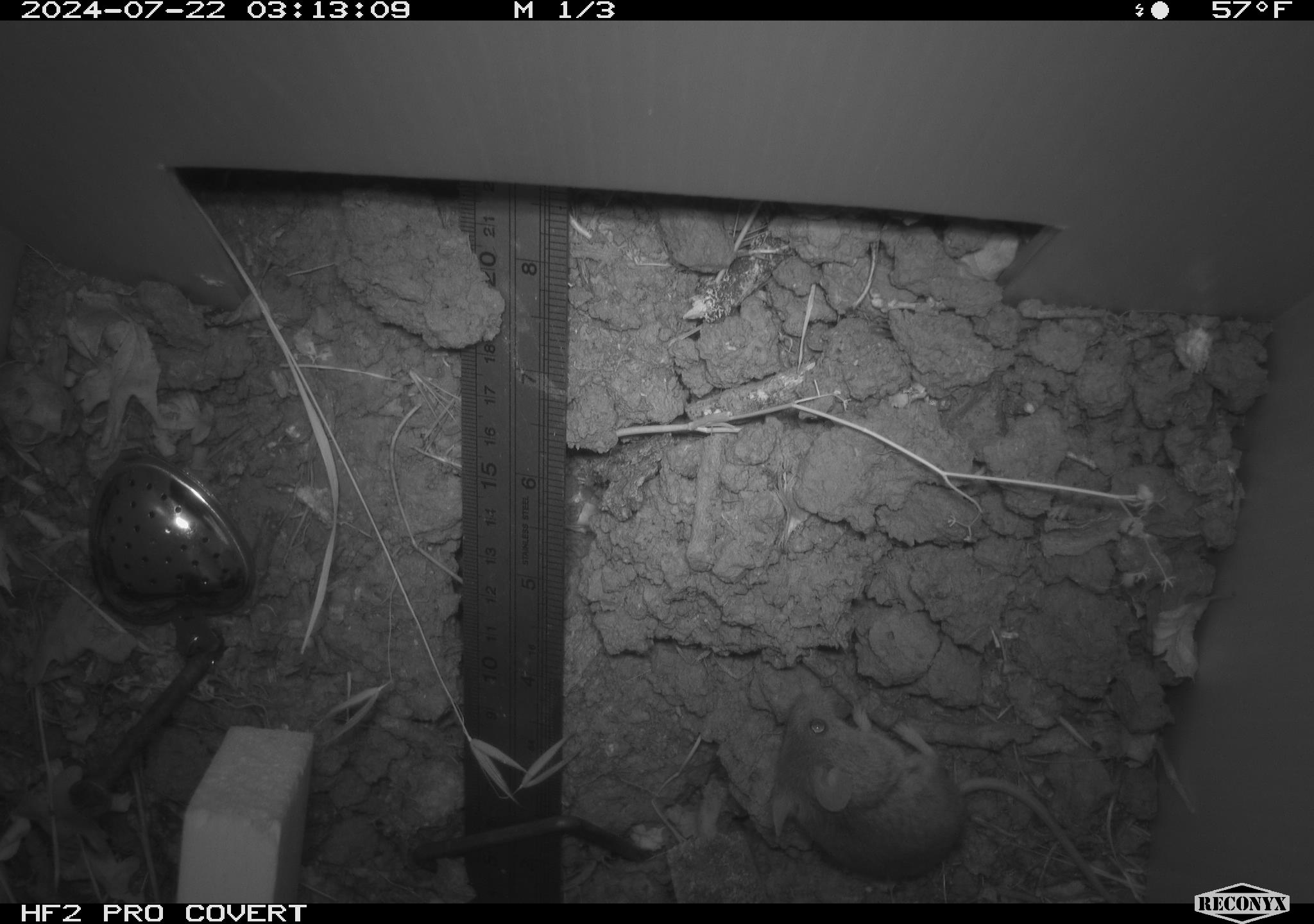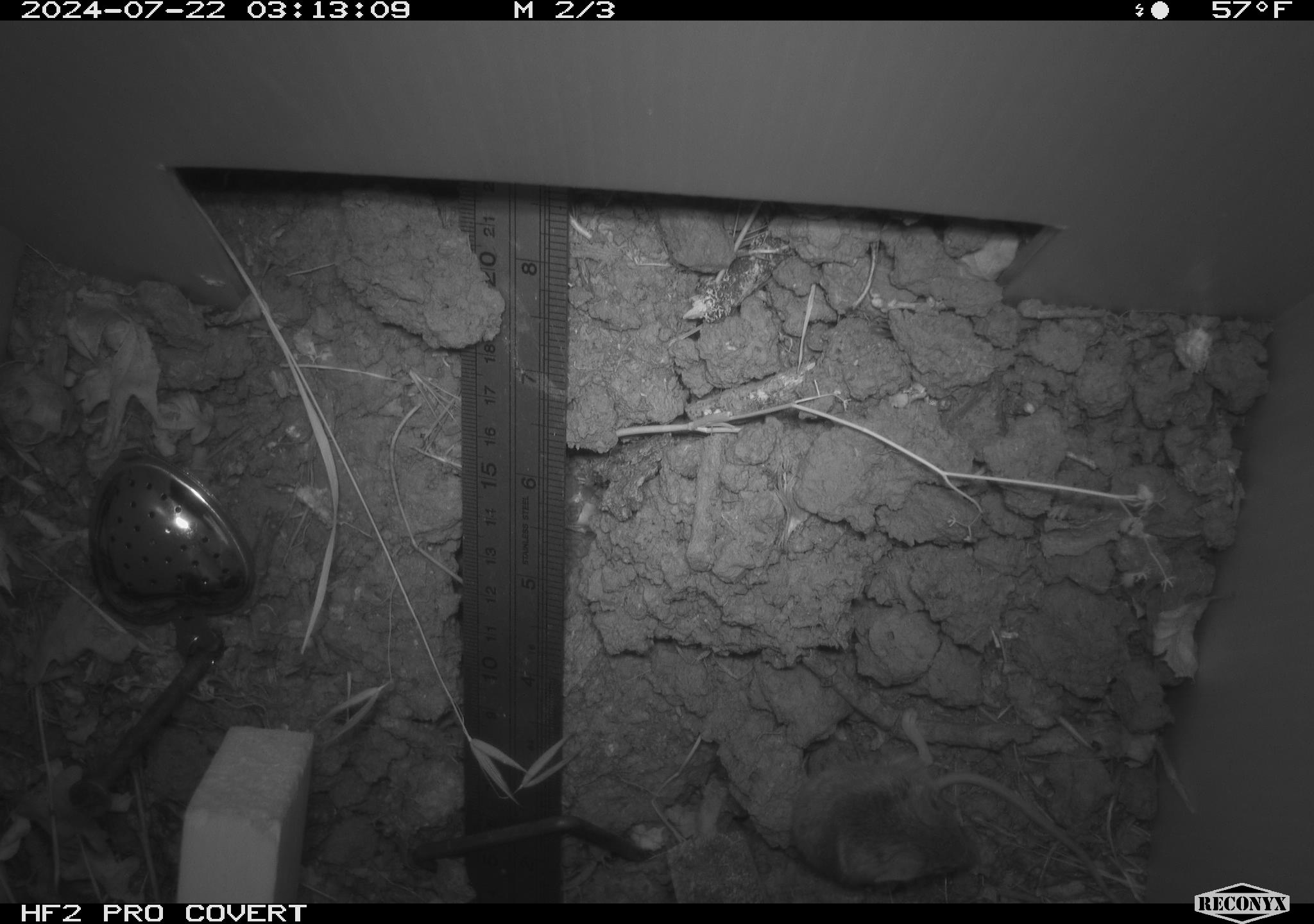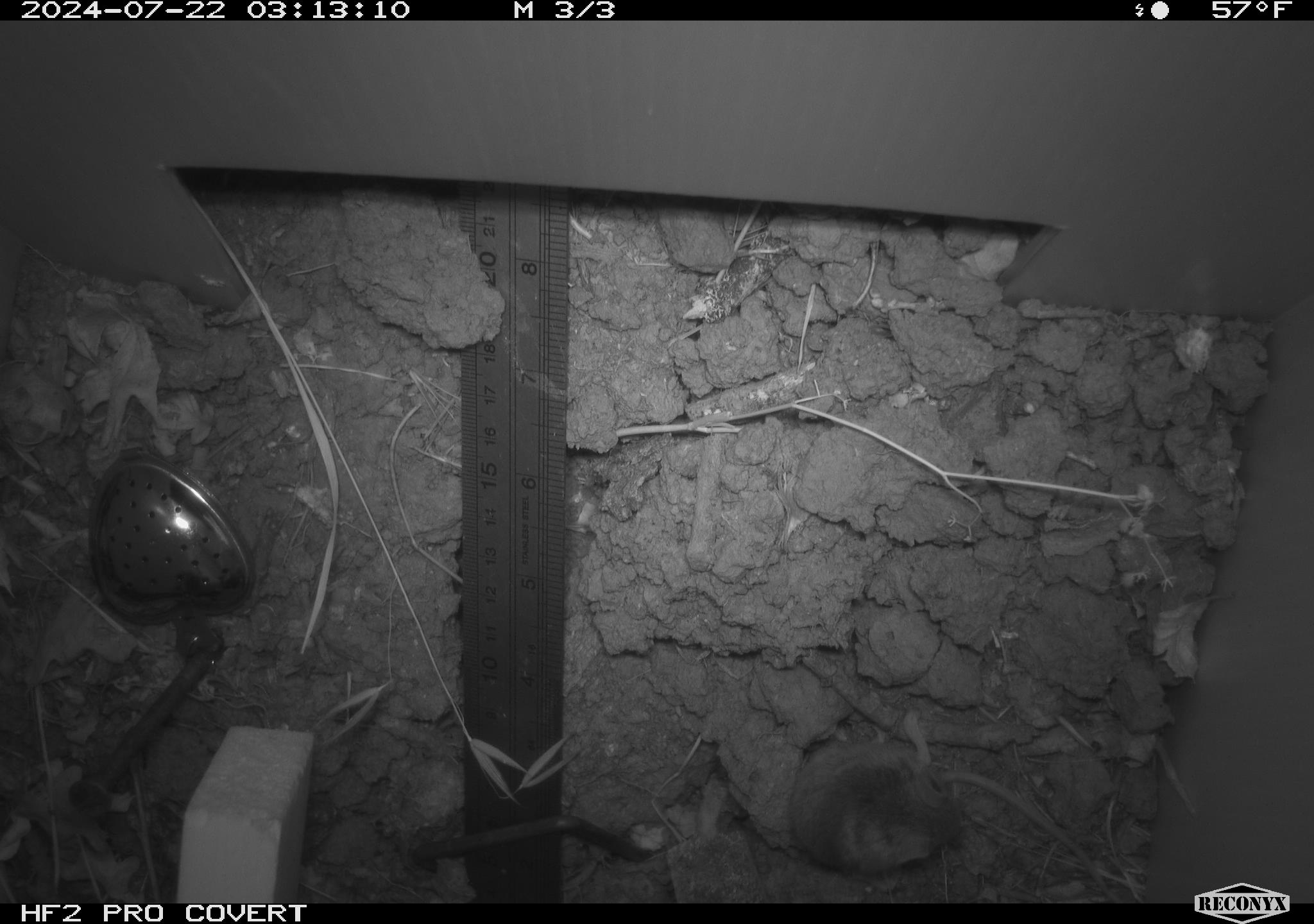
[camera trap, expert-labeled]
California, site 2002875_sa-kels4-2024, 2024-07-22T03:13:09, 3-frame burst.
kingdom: Animalia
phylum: Chordata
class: Mammalia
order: Rodentia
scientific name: Rodentia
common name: rodent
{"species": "rodent (Rodentia)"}